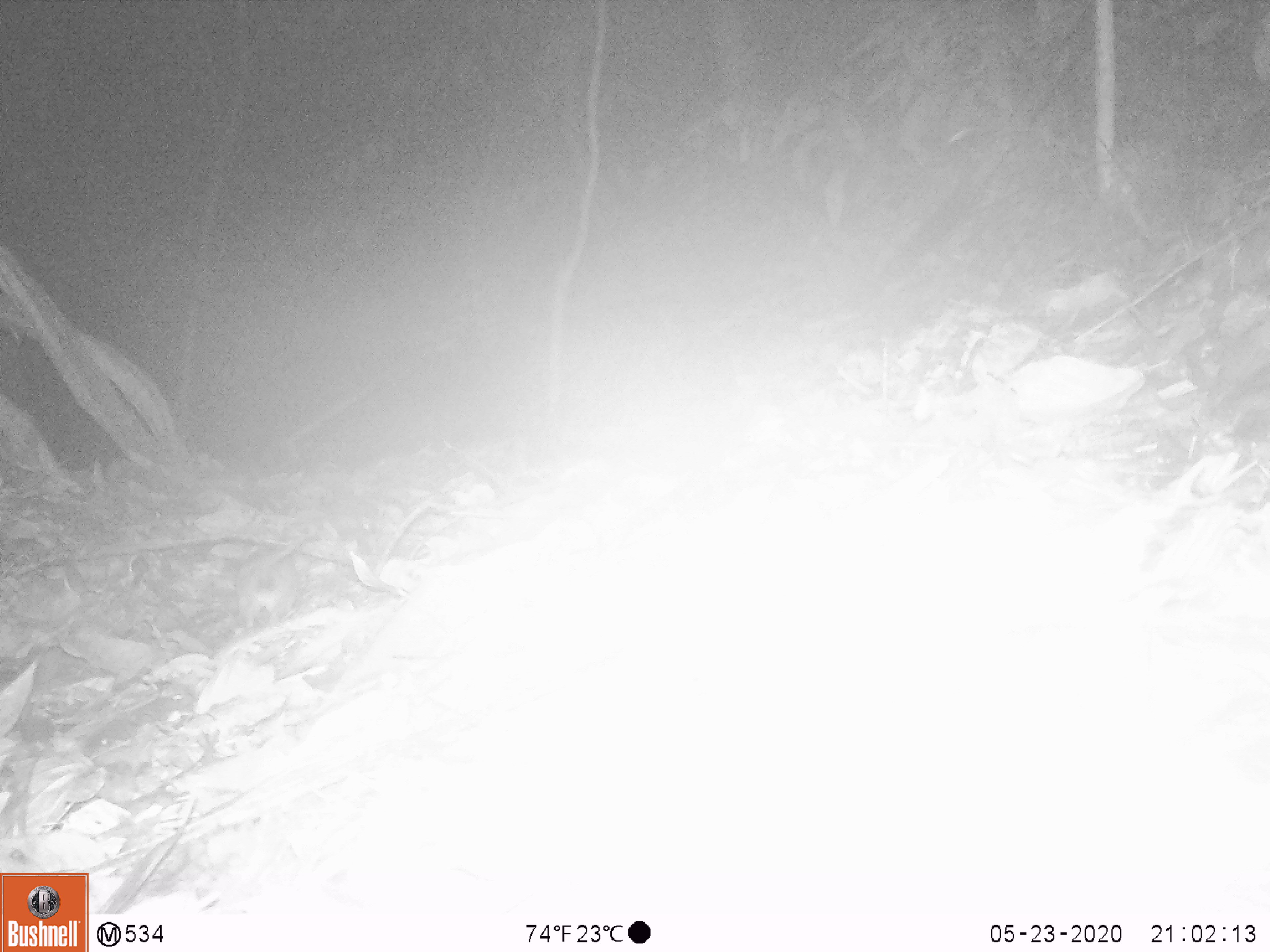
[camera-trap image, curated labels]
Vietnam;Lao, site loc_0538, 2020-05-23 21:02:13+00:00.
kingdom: Animalia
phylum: Chordata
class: Mammalia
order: Rodentia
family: Muridae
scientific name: Muridae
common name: old-world mice and rats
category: unidentified murid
Unidentified murid (old-world mice and rats) (Muridae). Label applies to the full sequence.